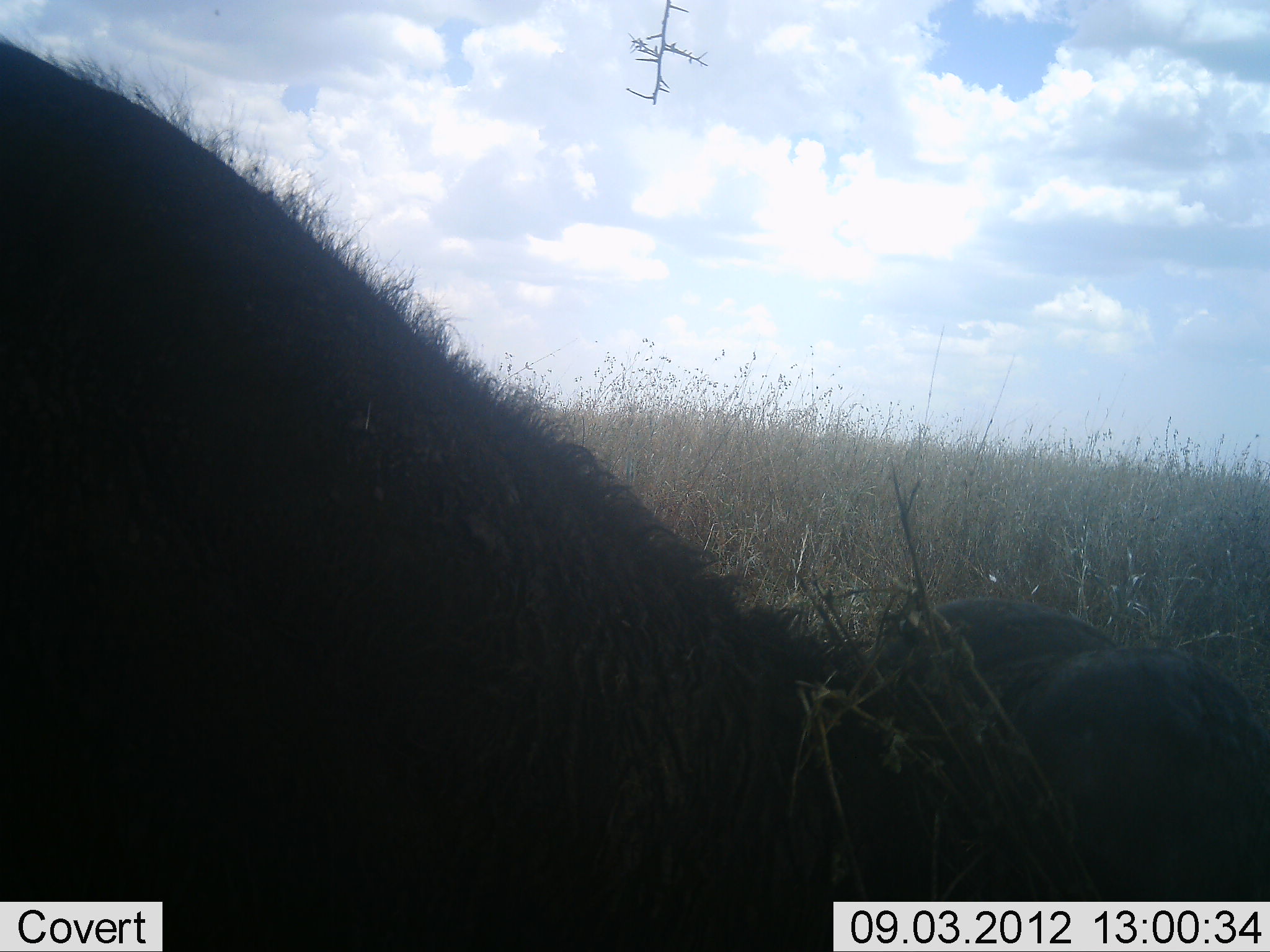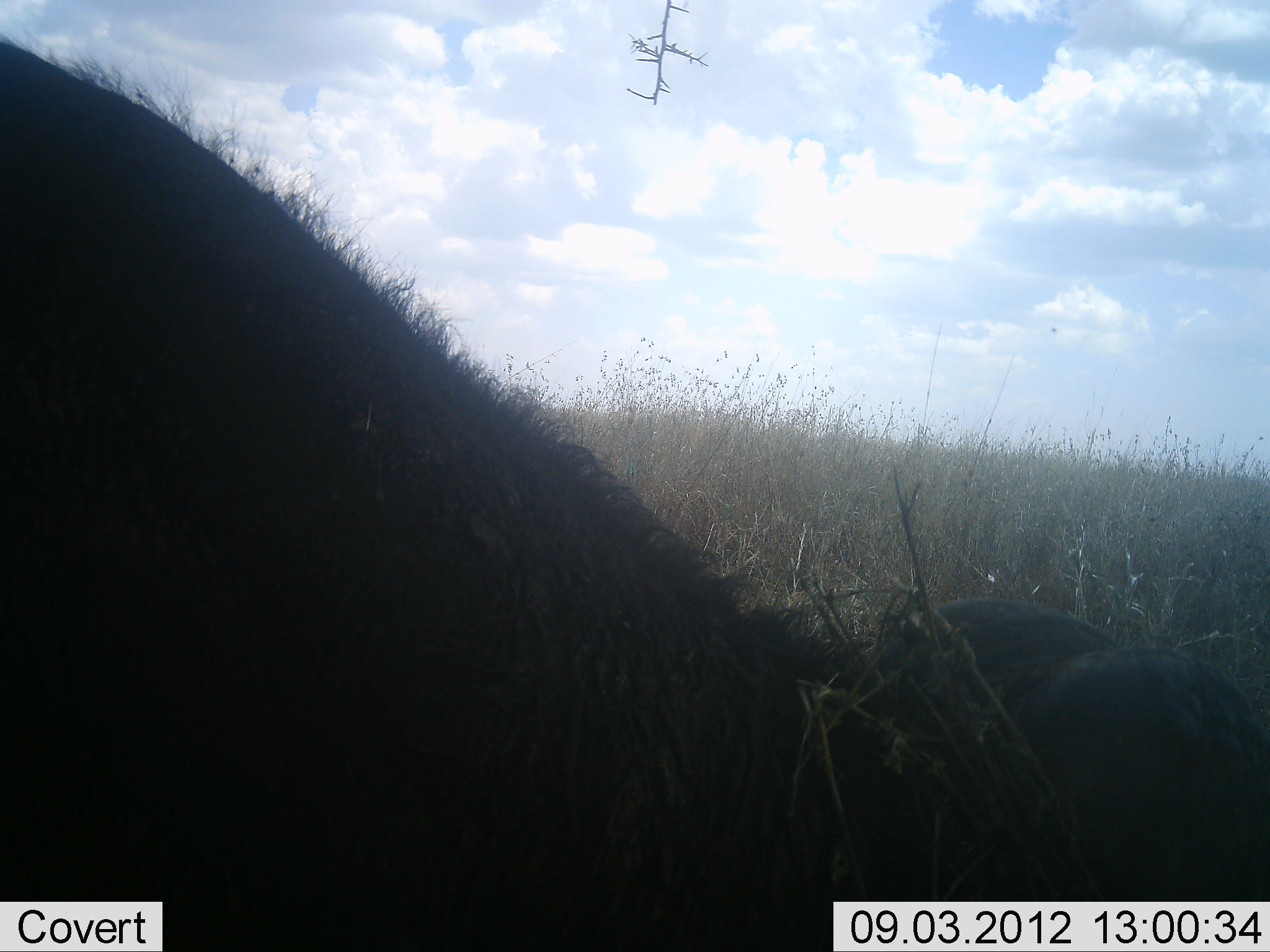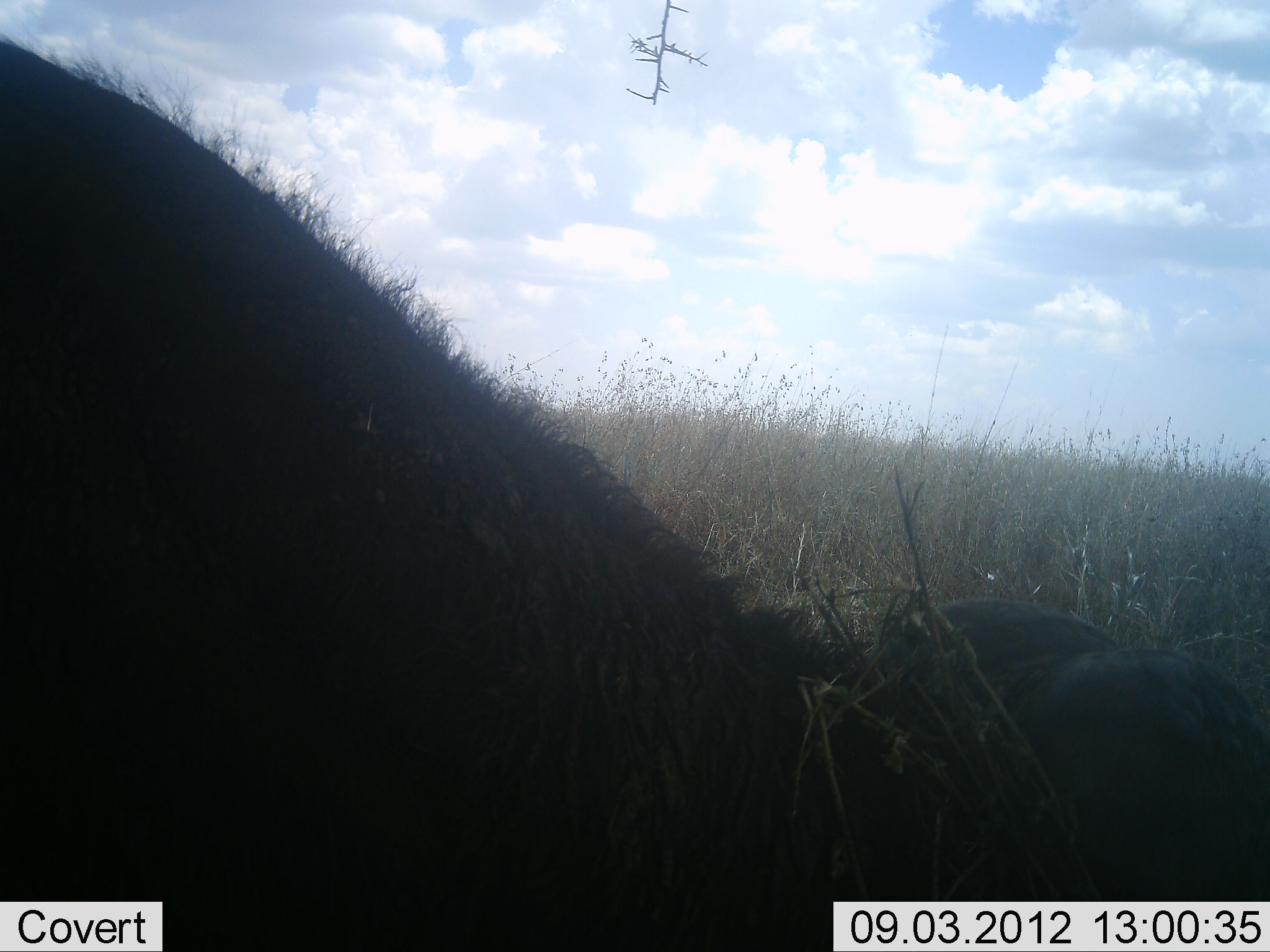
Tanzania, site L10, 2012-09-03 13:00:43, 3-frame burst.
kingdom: Animalia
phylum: Chordata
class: Mammalia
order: Artiodactyla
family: Bovidae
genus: Syncerus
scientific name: Syncerus caffer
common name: cape buffalo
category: buffalo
Buffalo (cape buffalo) (Syncerus caffer), count 1. Behavior (volunteer vote fractions): standing 0%, resting 70%, moving 0%, interacting 0%. Young present (vote fraction): 0%. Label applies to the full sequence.